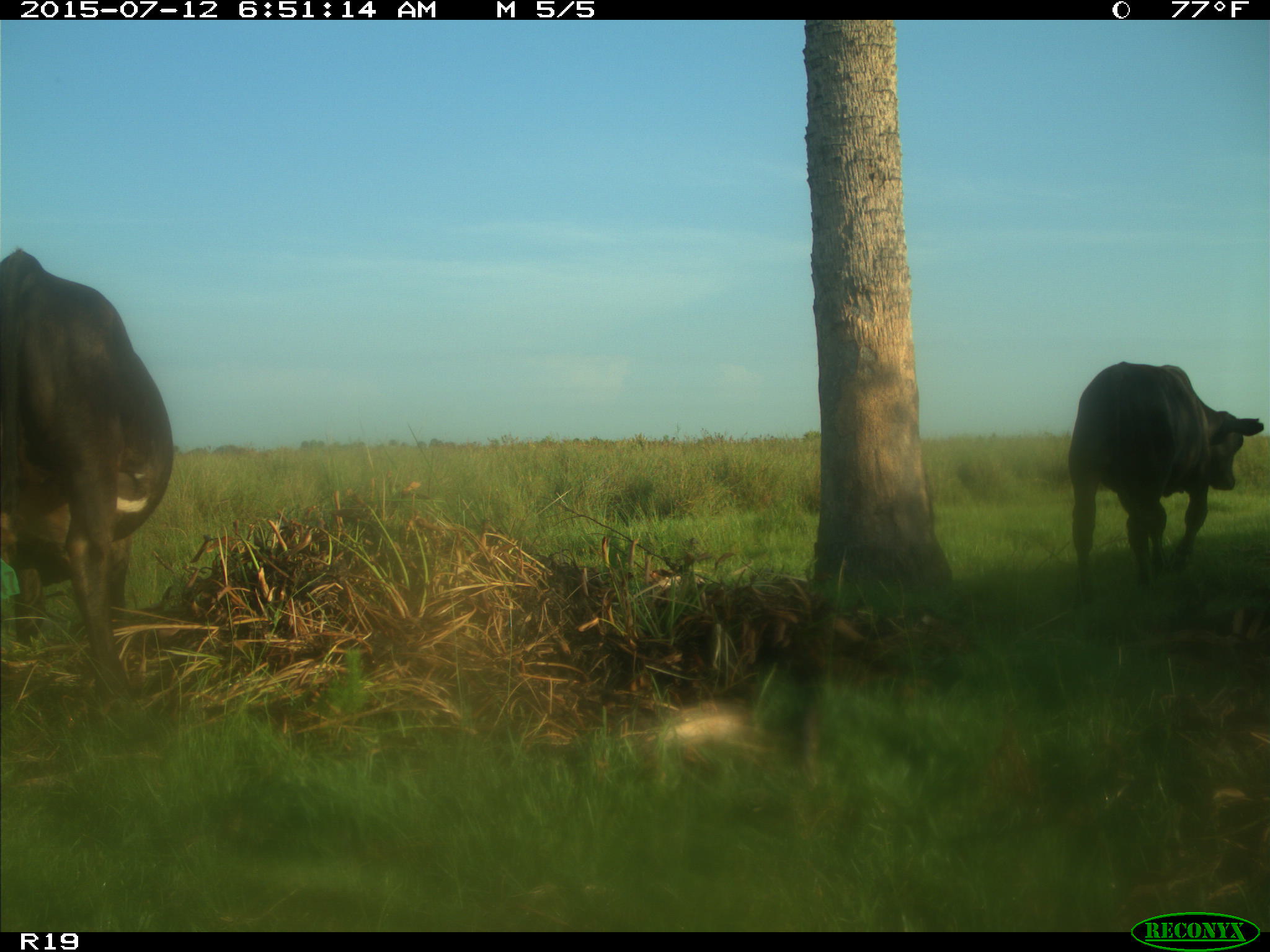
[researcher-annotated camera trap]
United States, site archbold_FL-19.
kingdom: Animalia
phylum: Chordata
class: Mammalia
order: Artiodactyla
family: Bovidae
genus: Bos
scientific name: Bos taurus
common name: domestic cow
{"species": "Bos taurus (domestic cow)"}